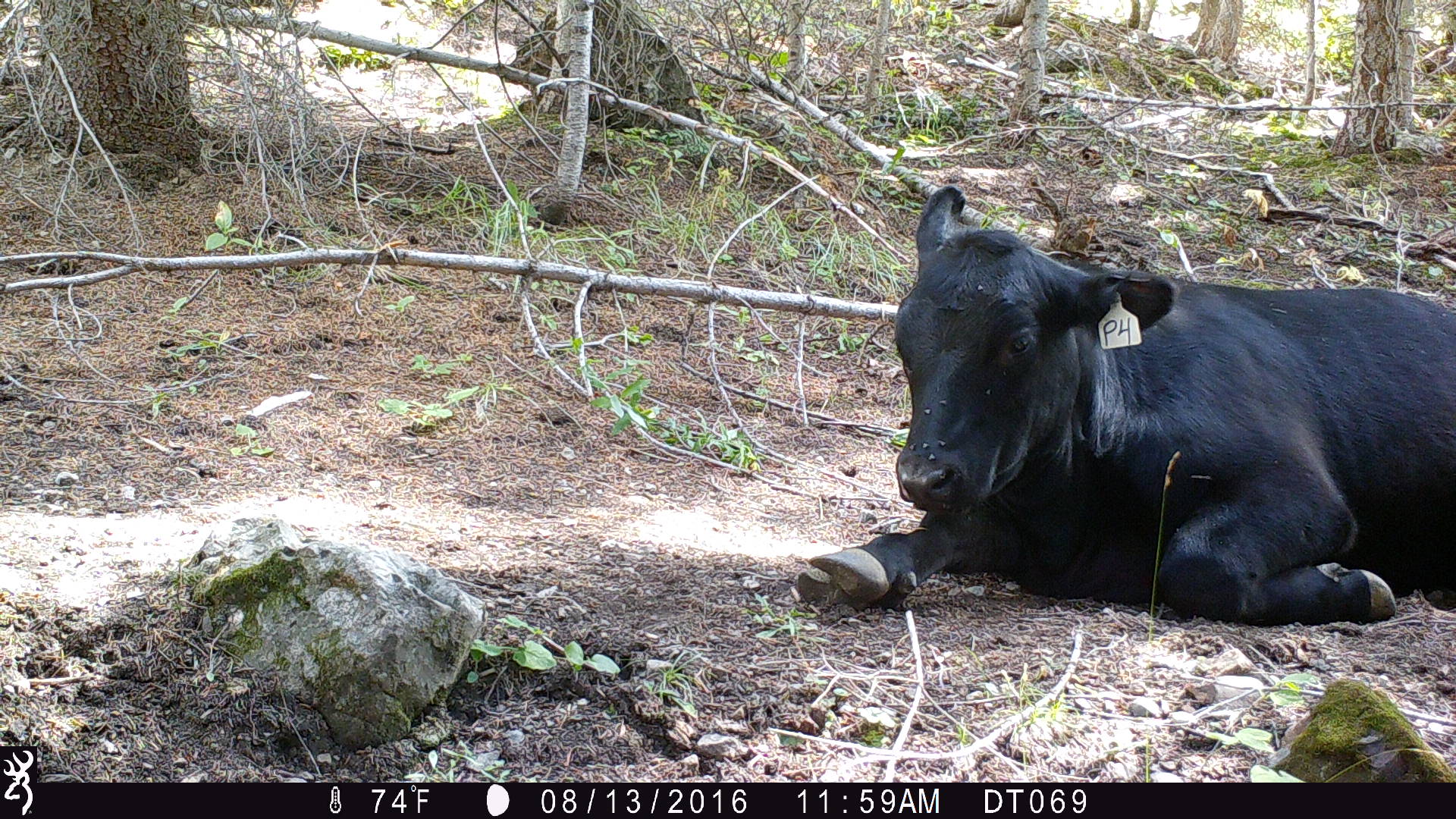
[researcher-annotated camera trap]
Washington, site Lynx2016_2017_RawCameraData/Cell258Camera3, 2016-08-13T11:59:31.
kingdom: Animalia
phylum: Chordata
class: Mammalia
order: Artiodactyla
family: Bovidae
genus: Bos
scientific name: Bos taurus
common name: domestic cattle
Domestic cattle (Bos taurus). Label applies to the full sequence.